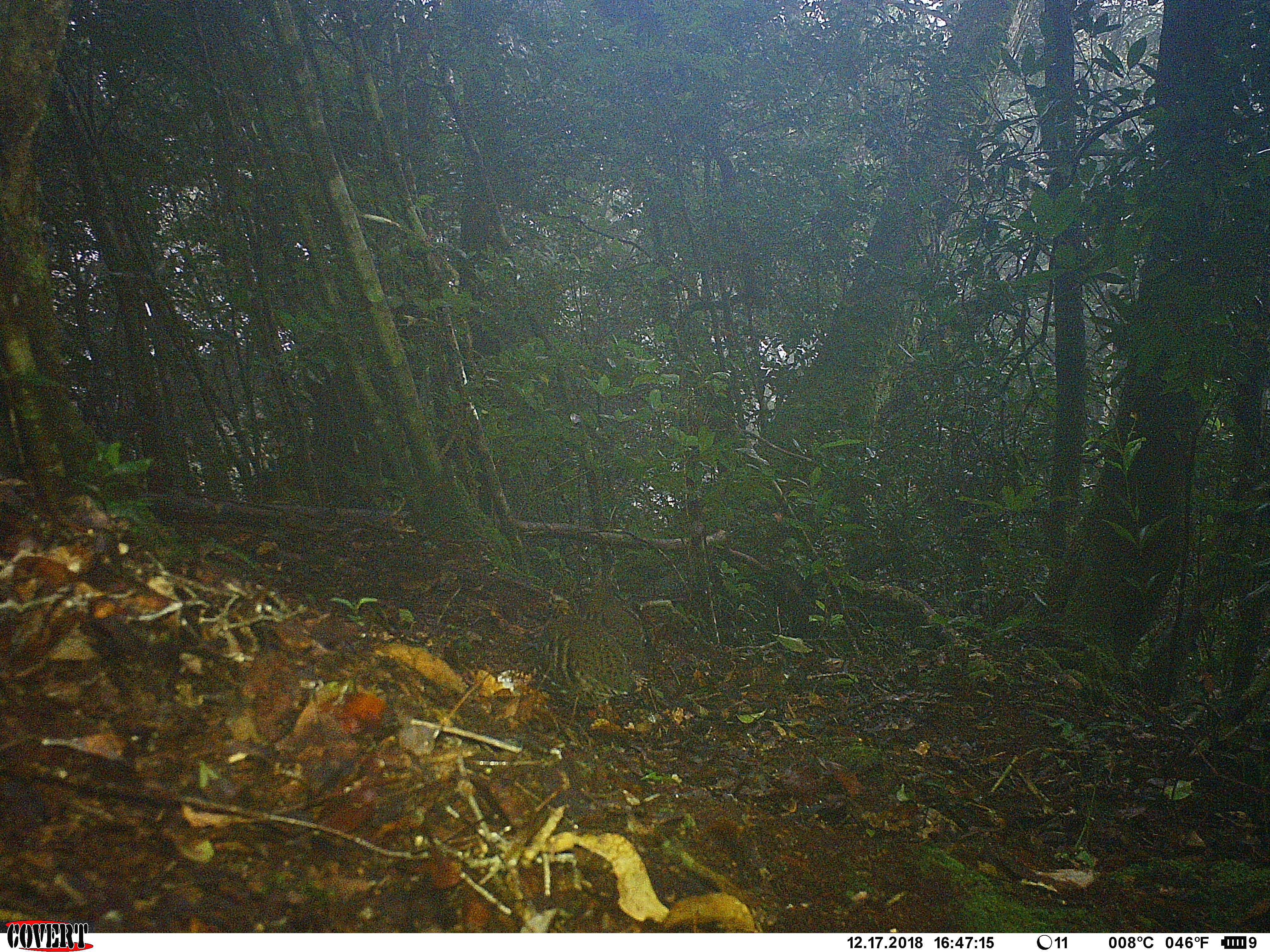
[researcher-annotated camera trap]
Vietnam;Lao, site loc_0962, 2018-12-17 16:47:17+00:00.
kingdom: Animalia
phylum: Chordata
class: Aves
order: Galliformes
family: Phasianidae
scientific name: Phasianidae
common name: partridge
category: unidentified partridge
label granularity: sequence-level